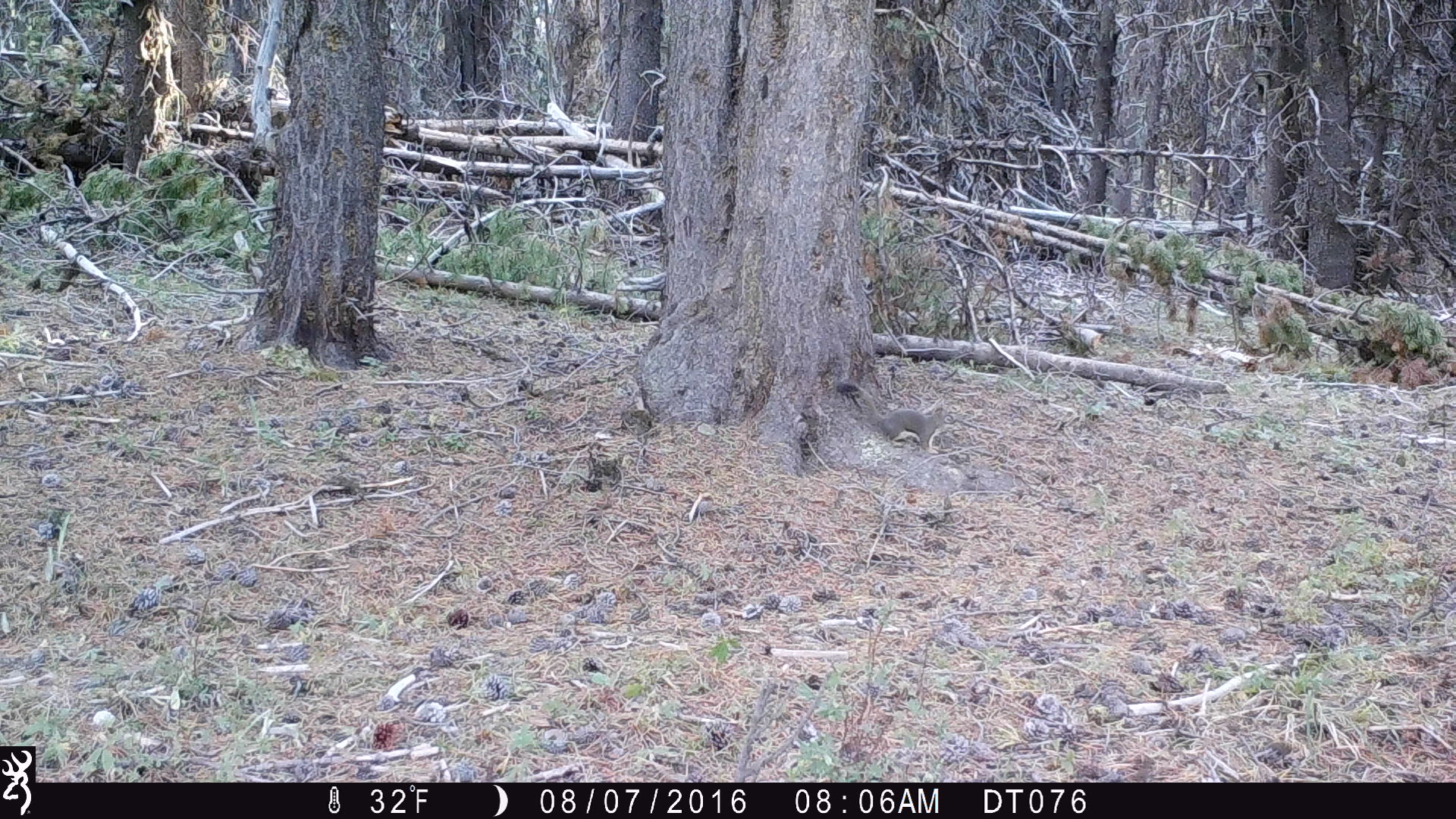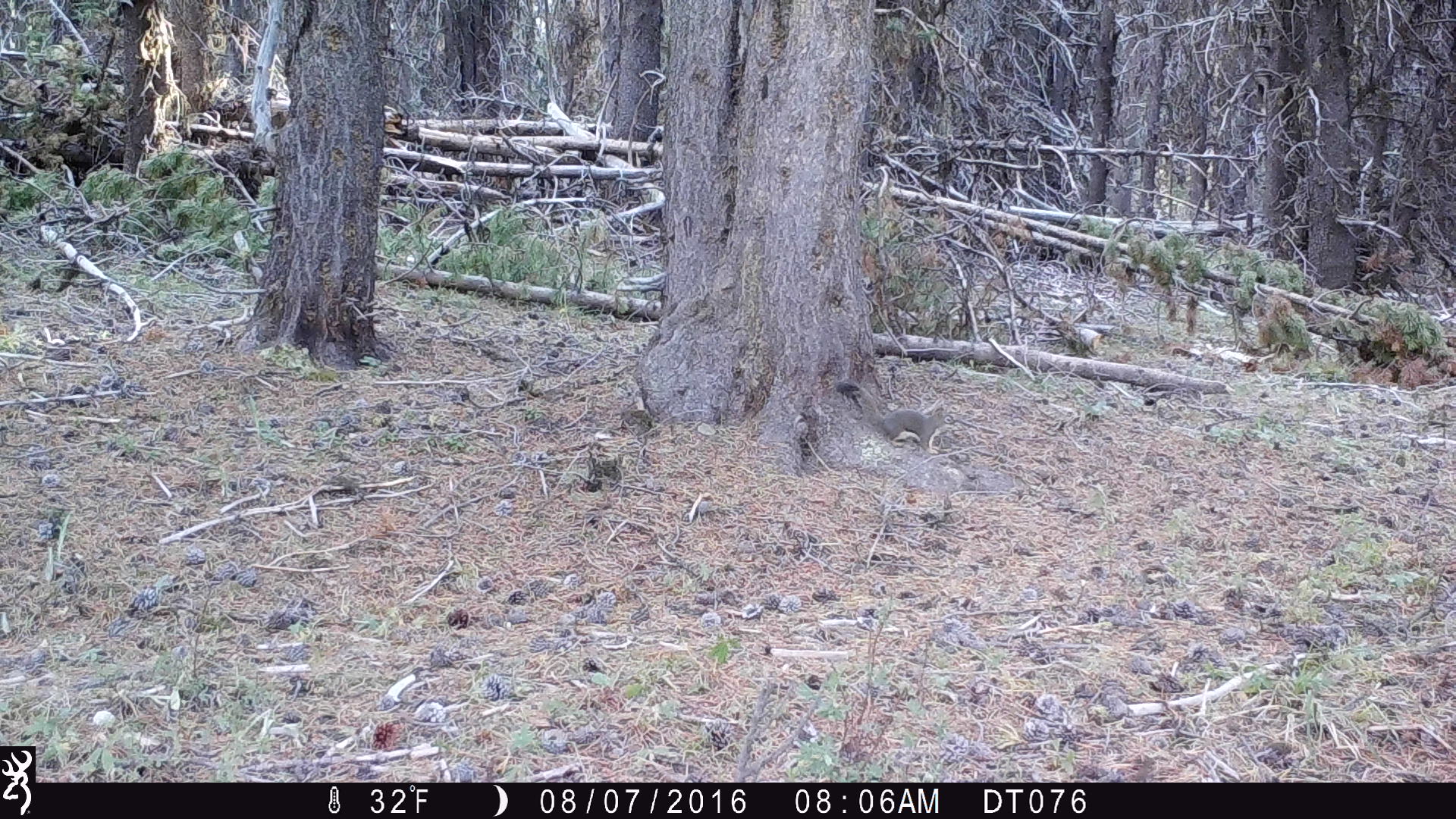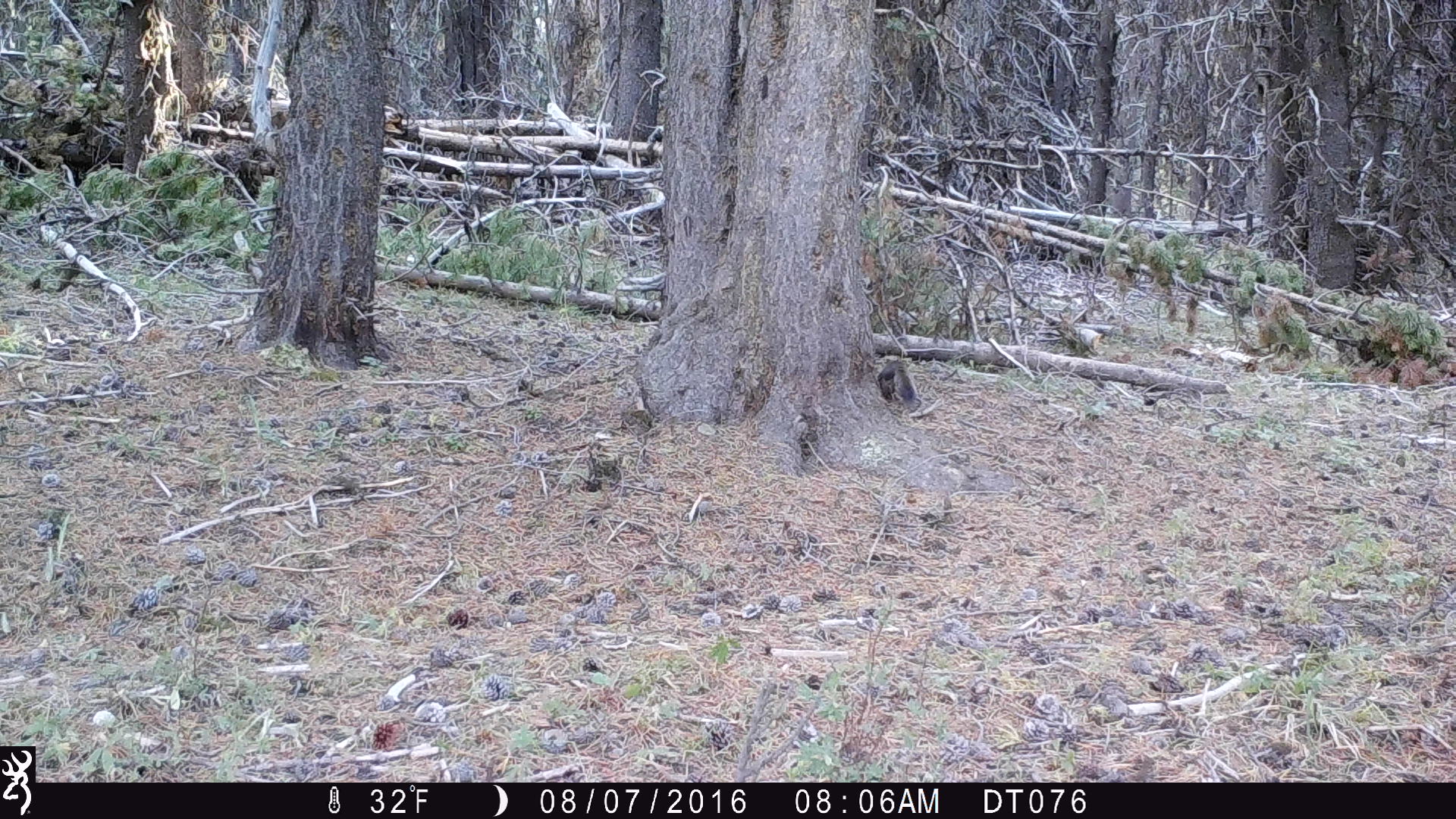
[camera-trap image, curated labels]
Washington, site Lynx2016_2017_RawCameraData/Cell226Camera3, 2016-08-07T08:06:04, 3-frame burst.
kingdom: Animalia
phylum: Chordata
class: Mammalia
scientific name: Mammalia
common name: small mammal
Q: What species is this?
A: Small mammal (Mammalia).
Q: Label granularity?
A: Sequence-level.